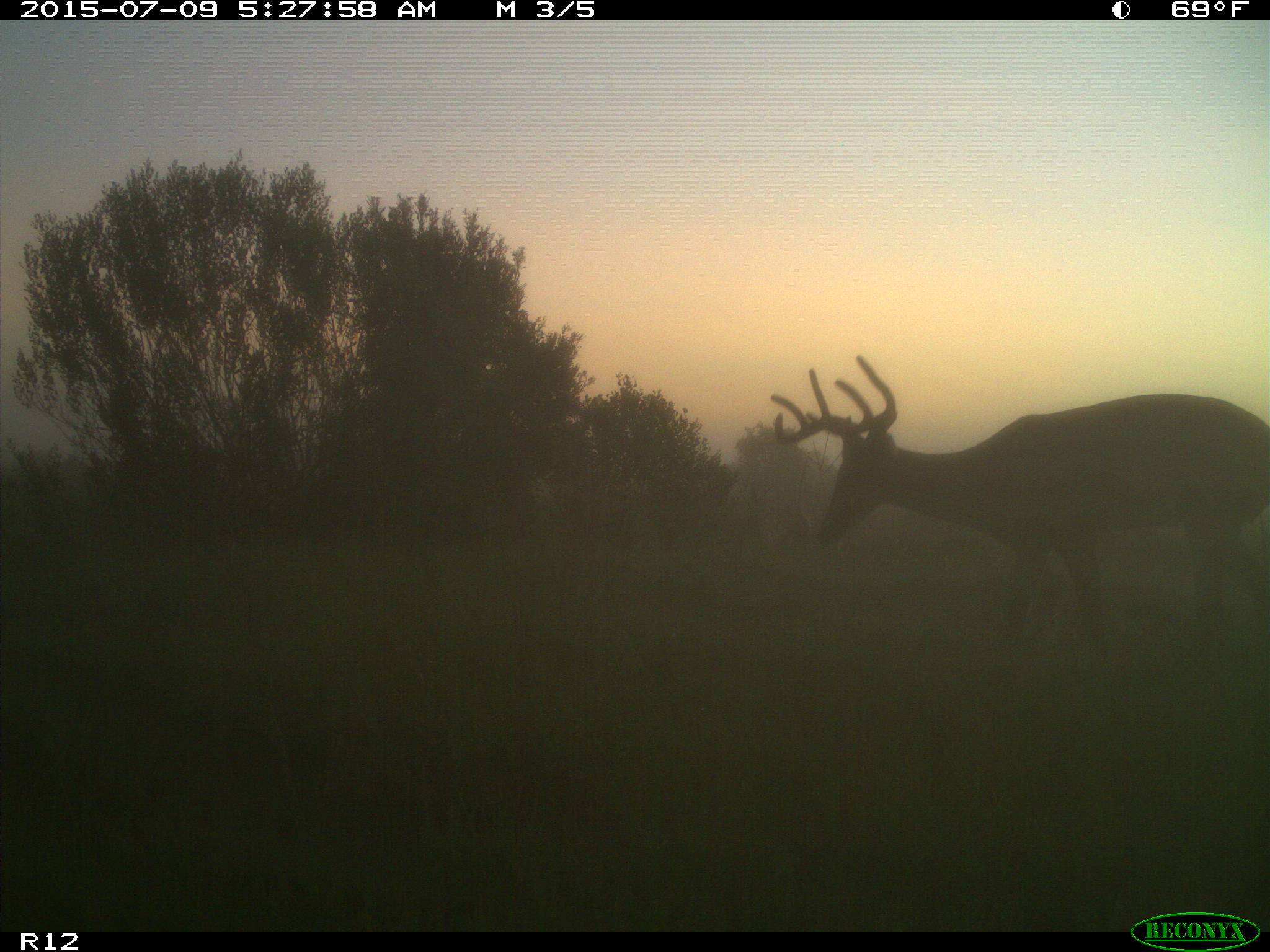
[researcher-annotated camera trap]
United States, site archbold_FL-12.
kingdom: Animalia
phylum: Chordata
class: Mammalia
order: Artiodactyla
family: Cervidae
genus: Odocoileus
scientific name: Odocoileus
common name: deer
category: unidentified deer